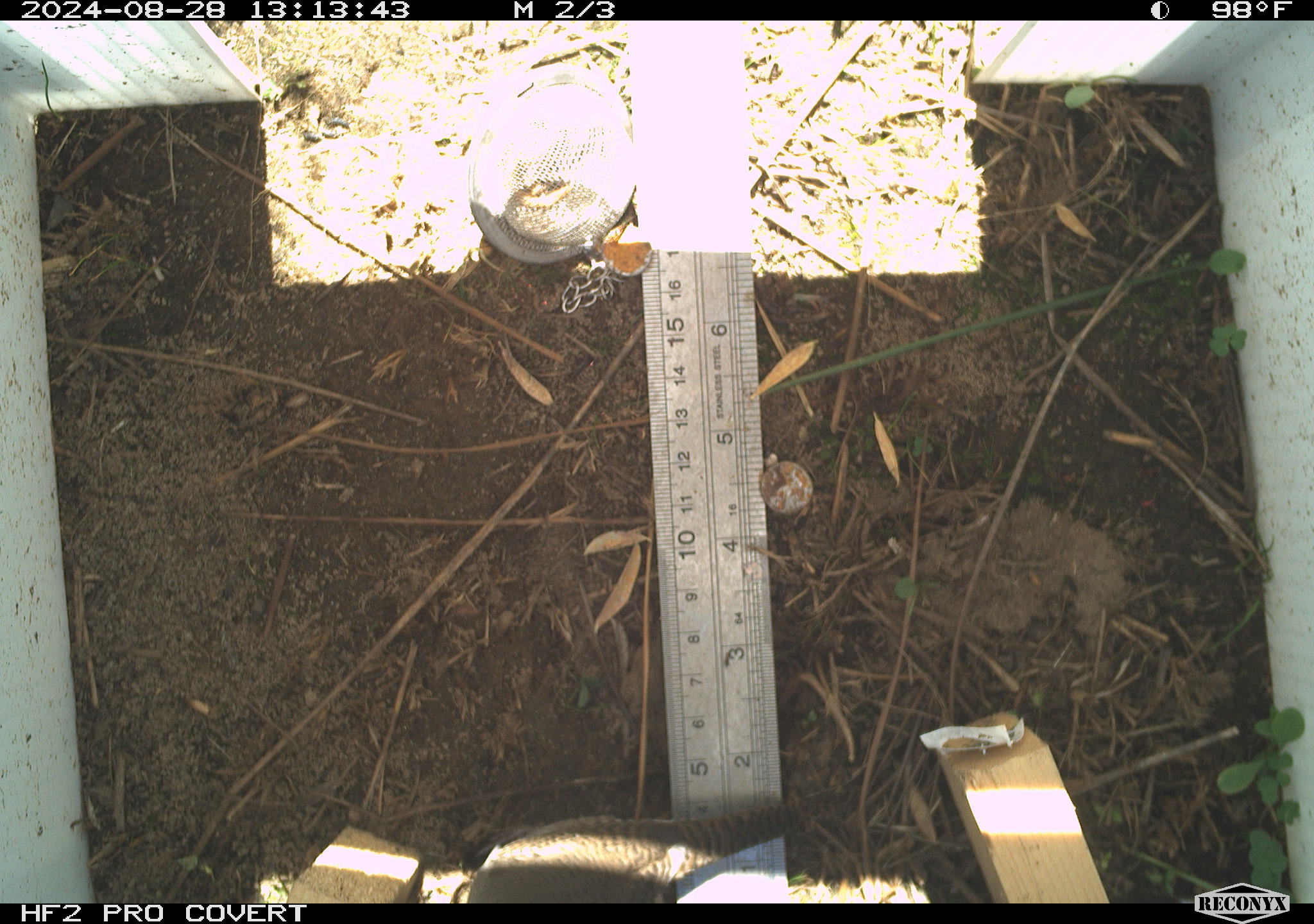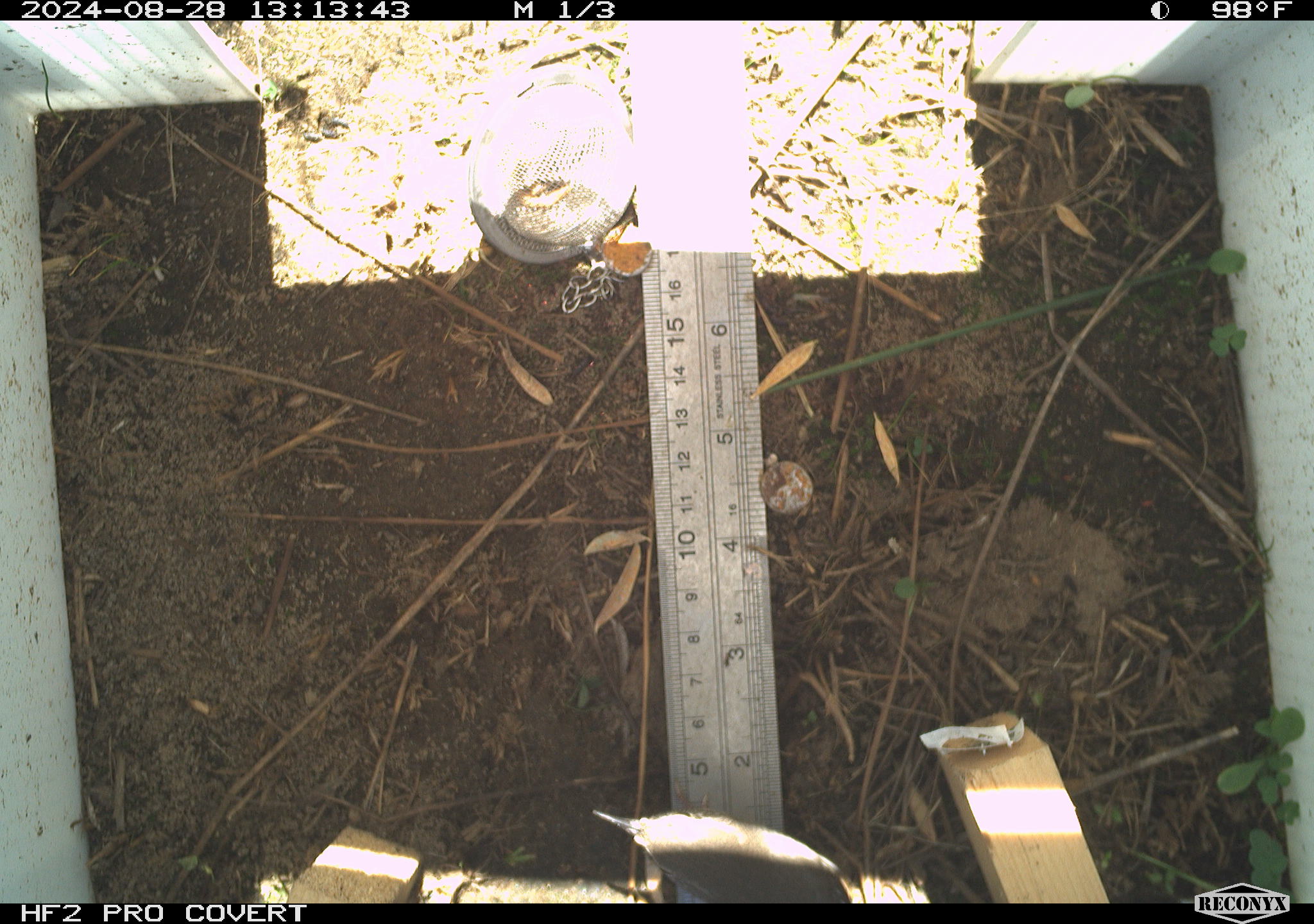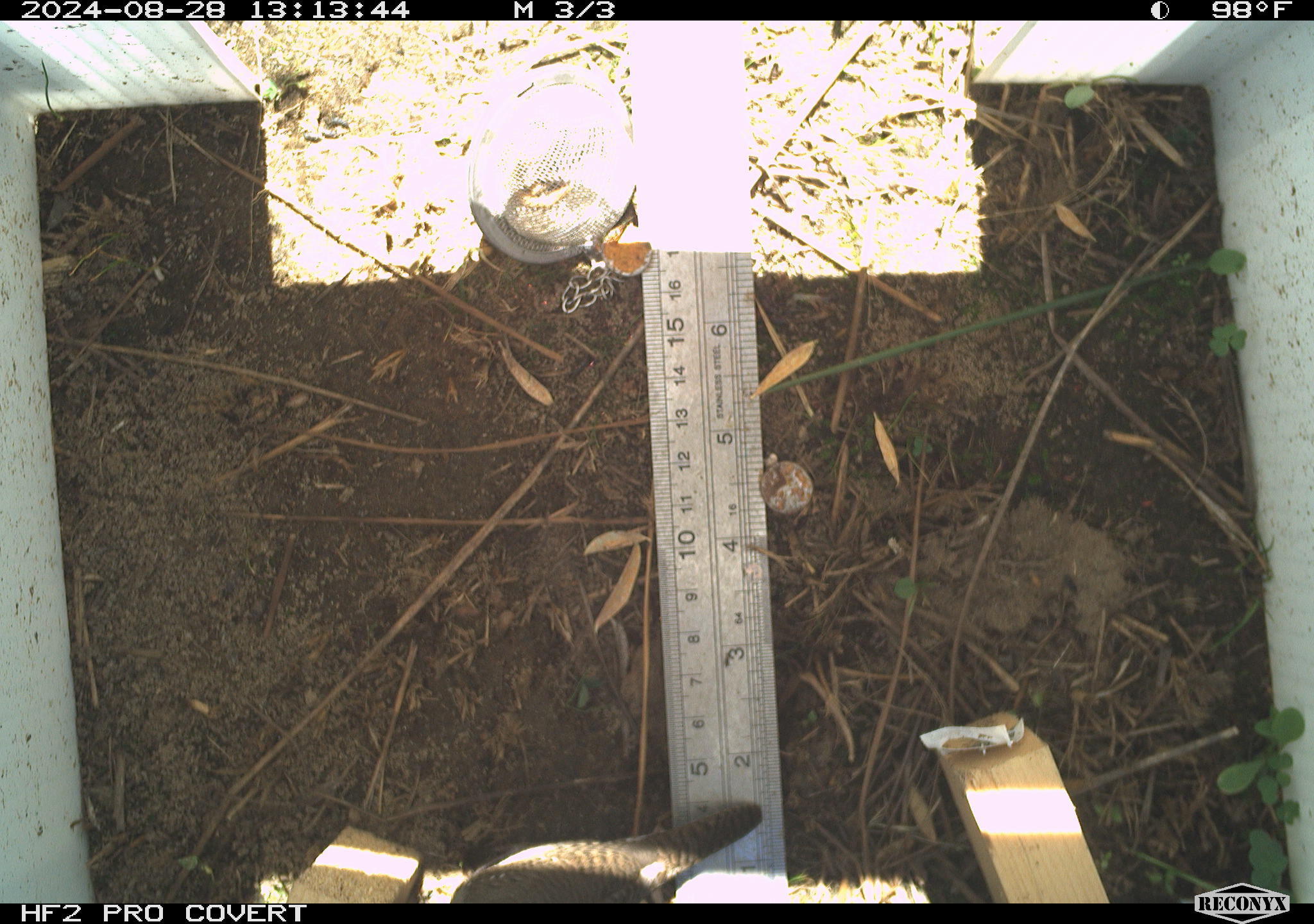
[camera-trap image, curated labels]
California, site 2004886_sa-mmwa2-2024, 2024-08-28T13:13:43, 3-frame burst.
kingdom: Animalia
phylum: Chordata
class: Aves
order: Passeriformes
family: Troglodytidae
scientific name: Troglodytidae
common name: wren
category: troglodytidae family